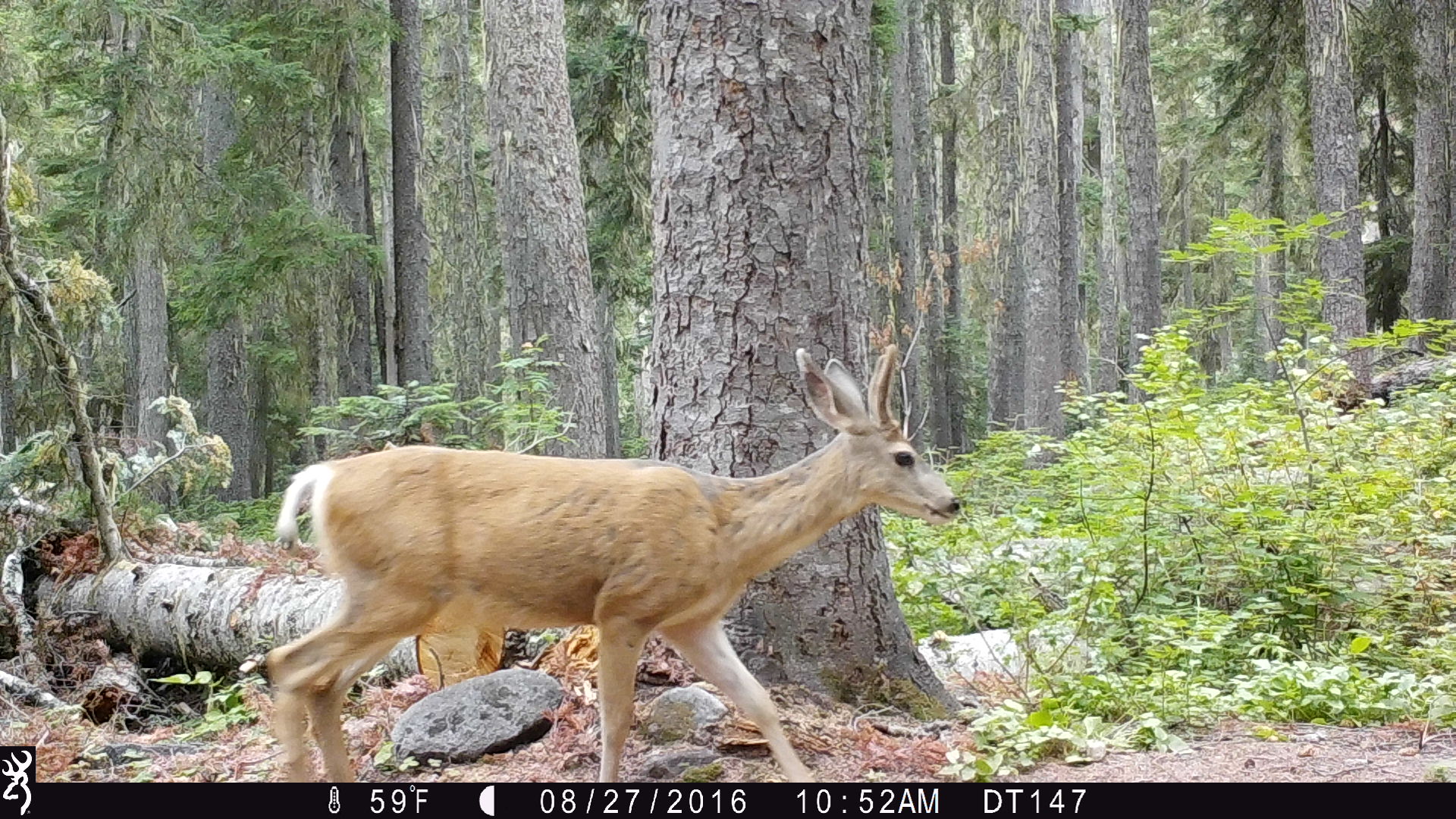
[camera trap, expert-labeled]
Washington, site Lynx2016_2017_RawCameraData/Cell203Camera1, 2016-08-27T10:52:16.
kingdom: Animalia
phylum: Chordata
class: Mammalia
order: Artiodactyla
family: Cervidae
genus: Odocoileus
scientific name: Odocoileus hemionus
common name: mule deer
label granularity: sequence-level